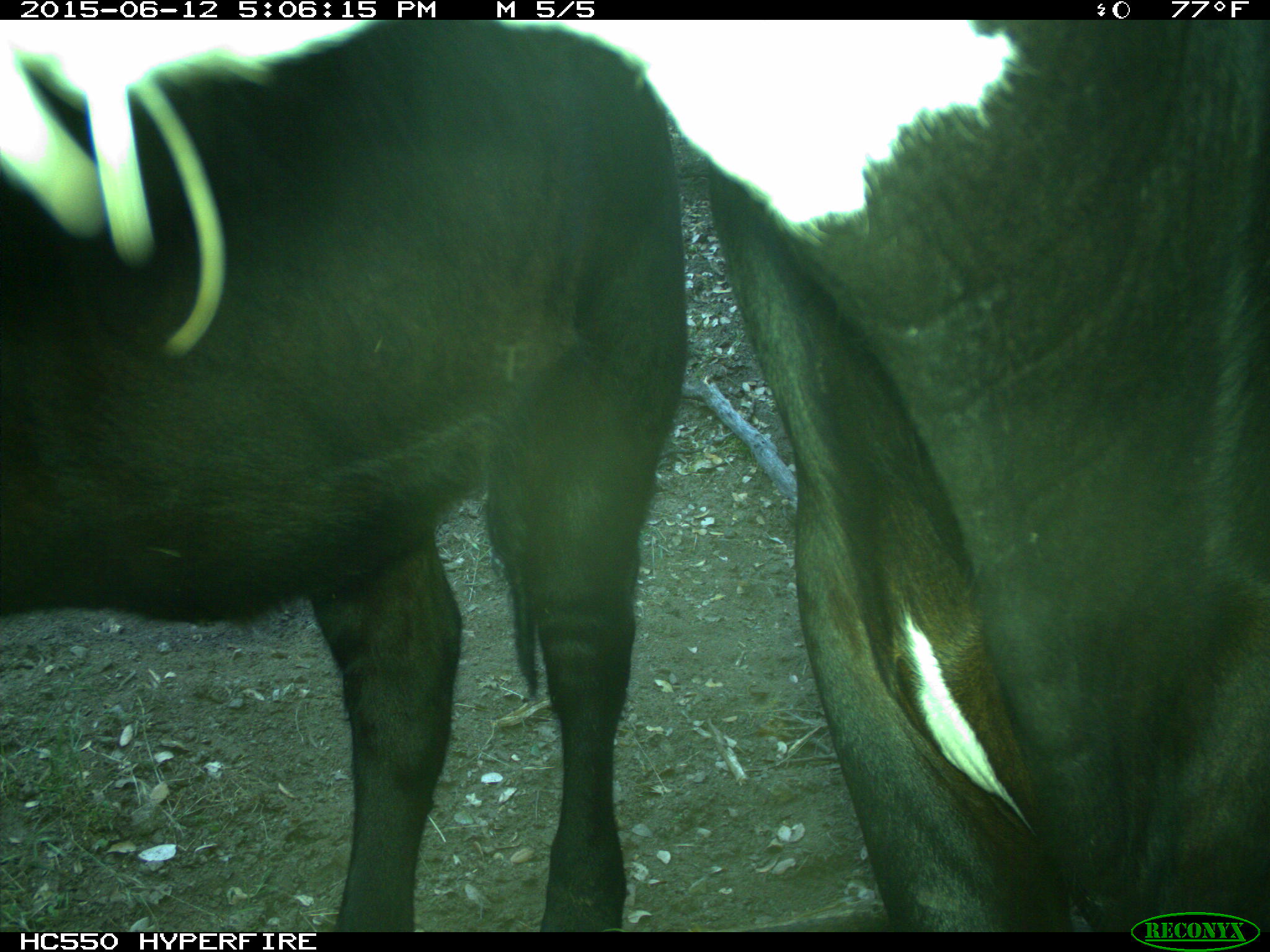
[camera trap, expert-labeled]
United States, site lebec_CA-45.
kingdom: Animalia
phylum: Chordata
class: Mammalia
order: Artiodactyla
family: Bovidae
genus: Bos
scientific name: Bos taurus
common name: domestic cow